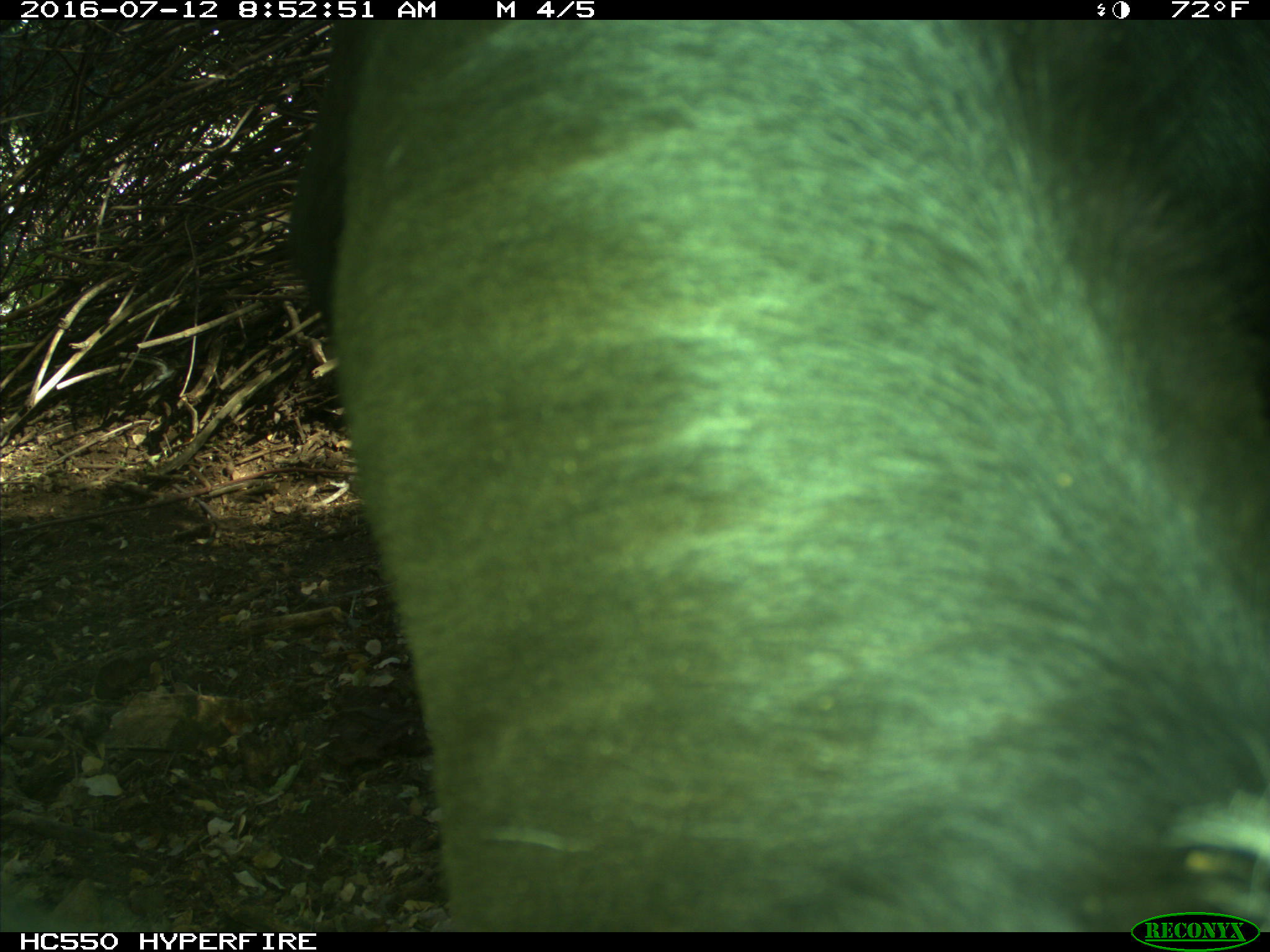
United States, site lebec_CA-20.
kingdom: Animalia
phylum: Chordata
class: Mammalia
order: Artiodactyla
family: Bovidae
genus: Bos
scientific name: Bos taurus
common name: domestic cow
Bos taurus (domestic cow).